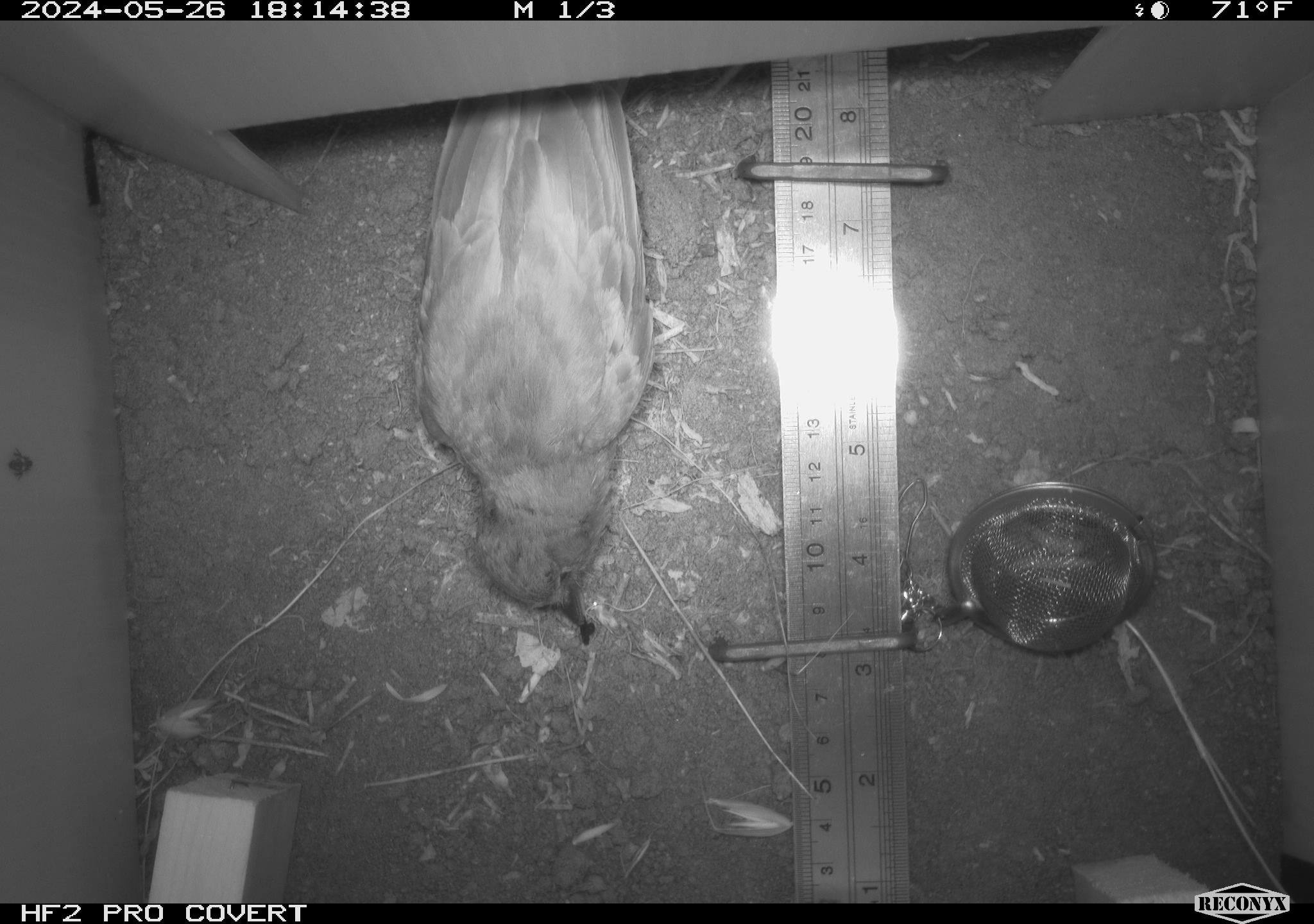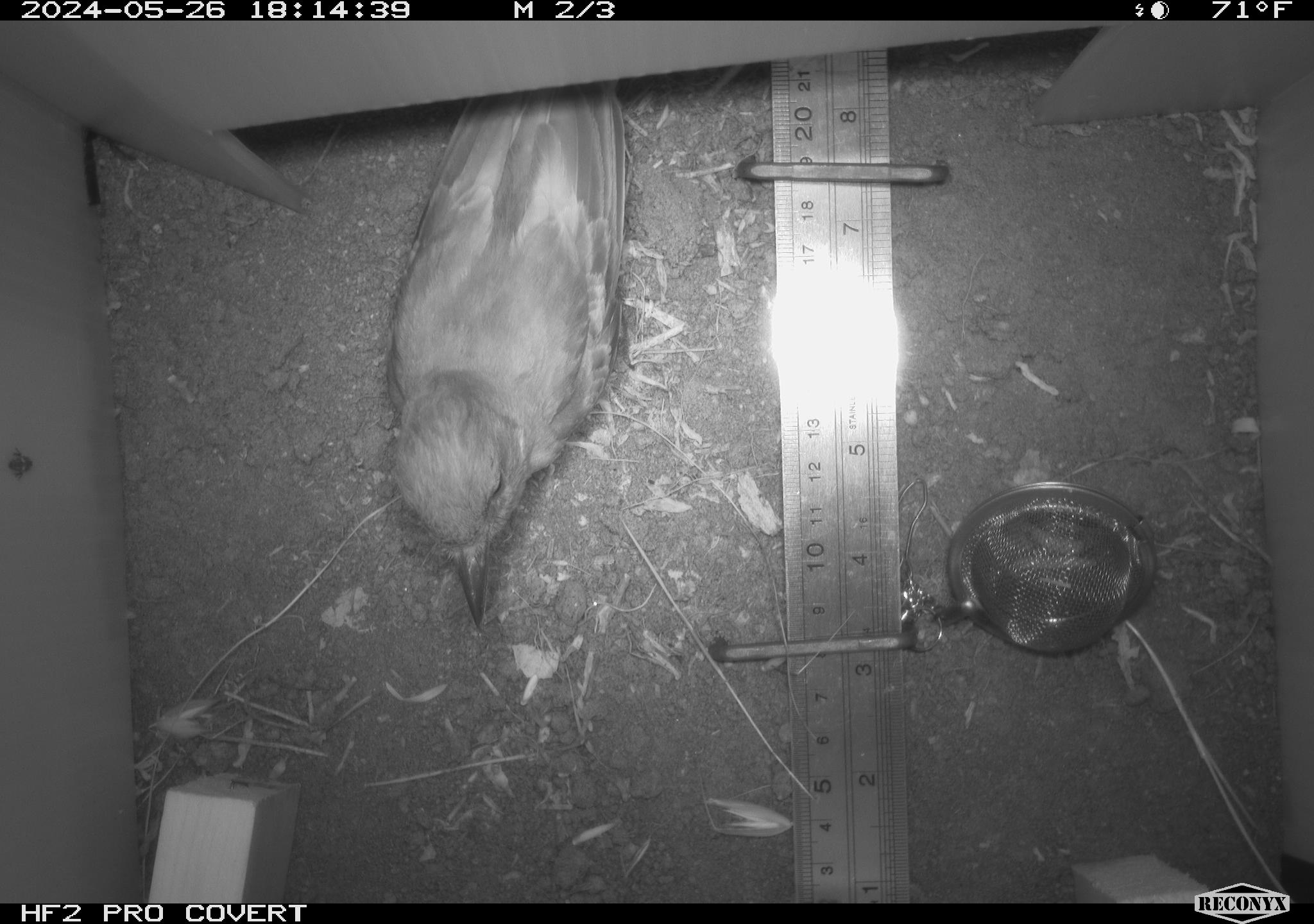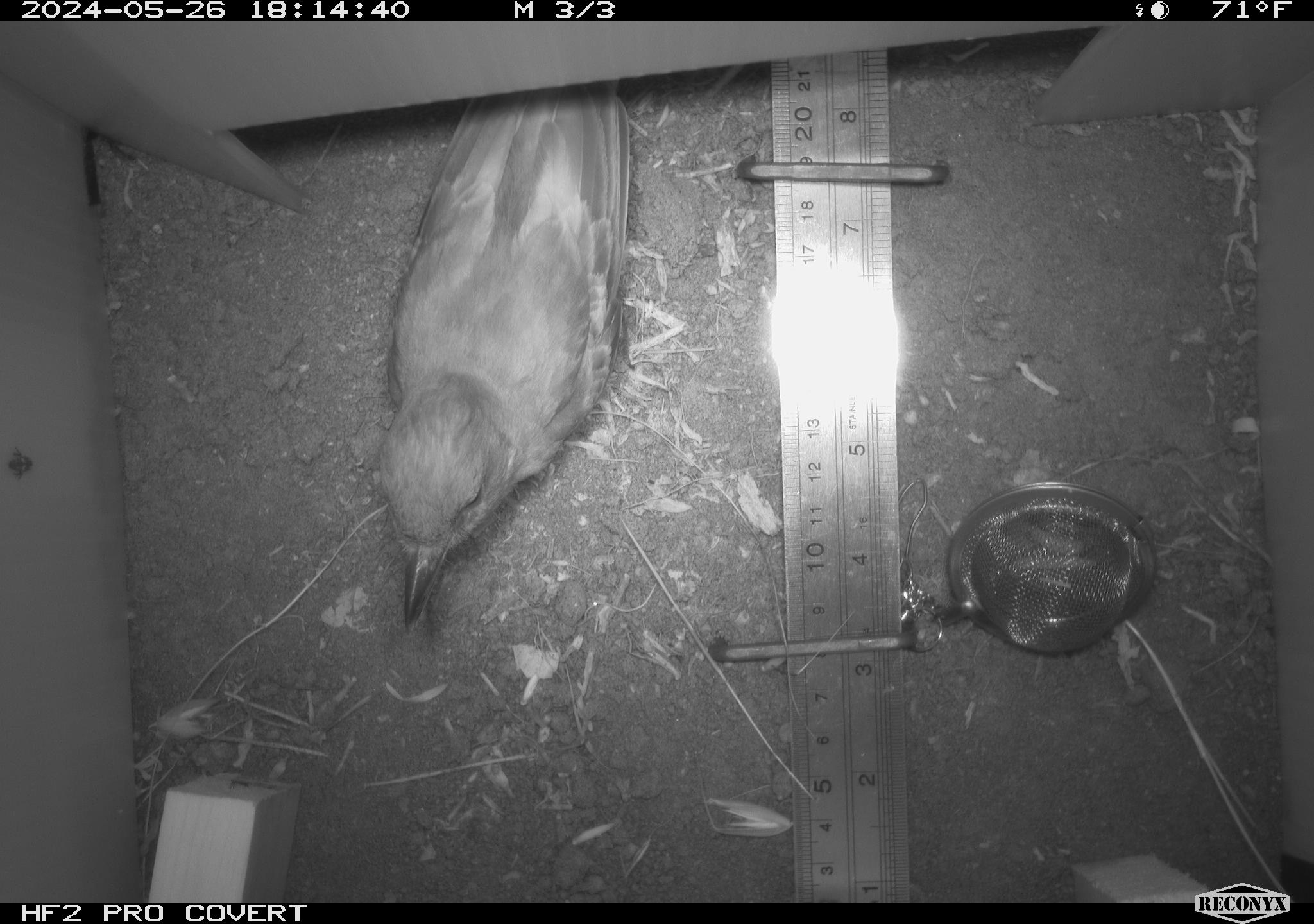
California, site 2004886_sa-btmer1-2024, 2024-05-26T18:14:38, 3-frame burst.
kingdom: Animalia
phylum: Chordata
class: Aves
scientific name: Aves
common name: bird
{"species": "bird (Aves)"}